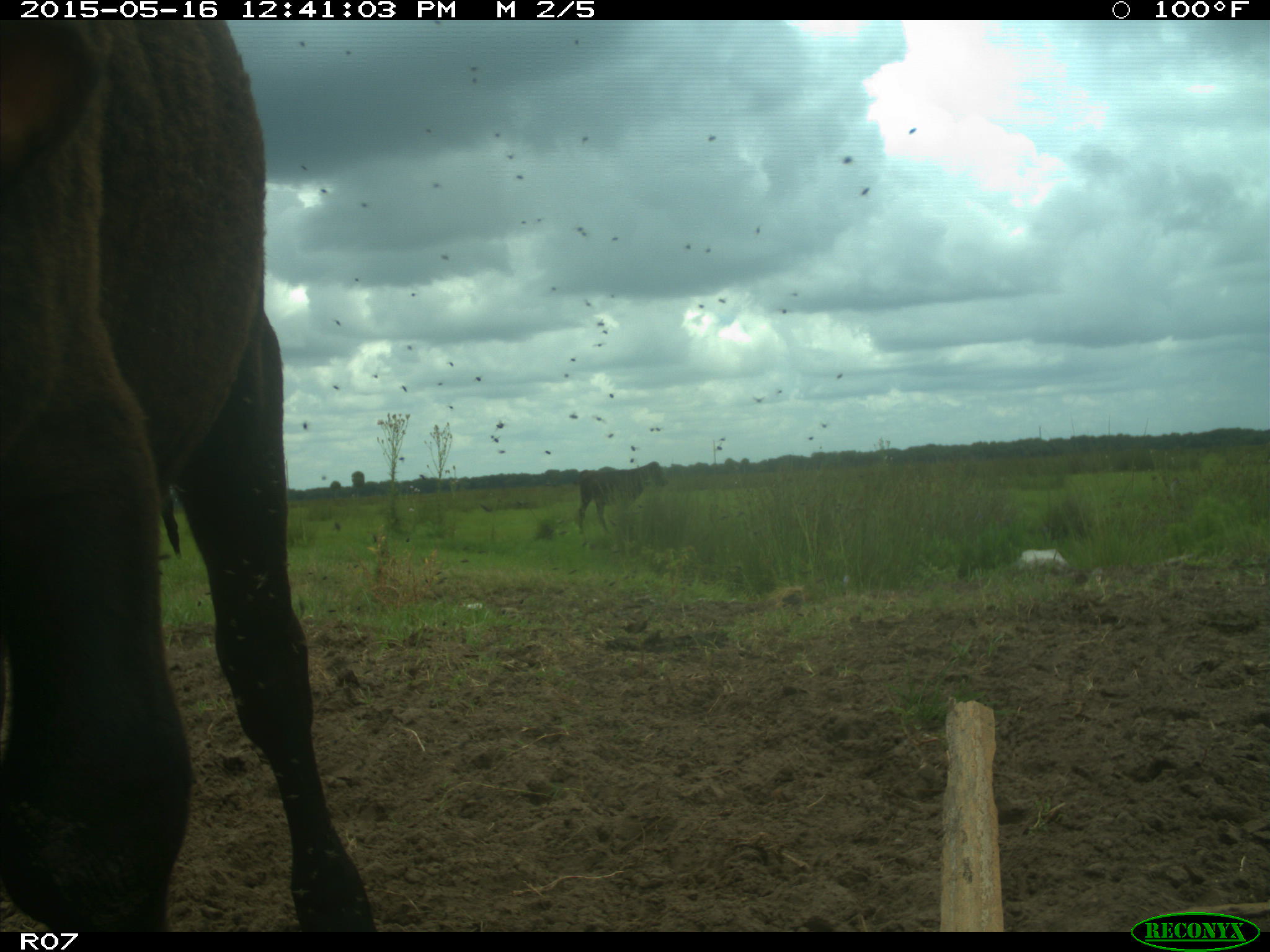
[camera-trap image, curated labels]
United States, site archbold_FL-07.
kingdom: Animalia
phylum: Chordata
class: Mammalia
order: Artiodactyla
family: Bovidae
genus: Bos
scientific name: Bos taurus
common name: domestic cow